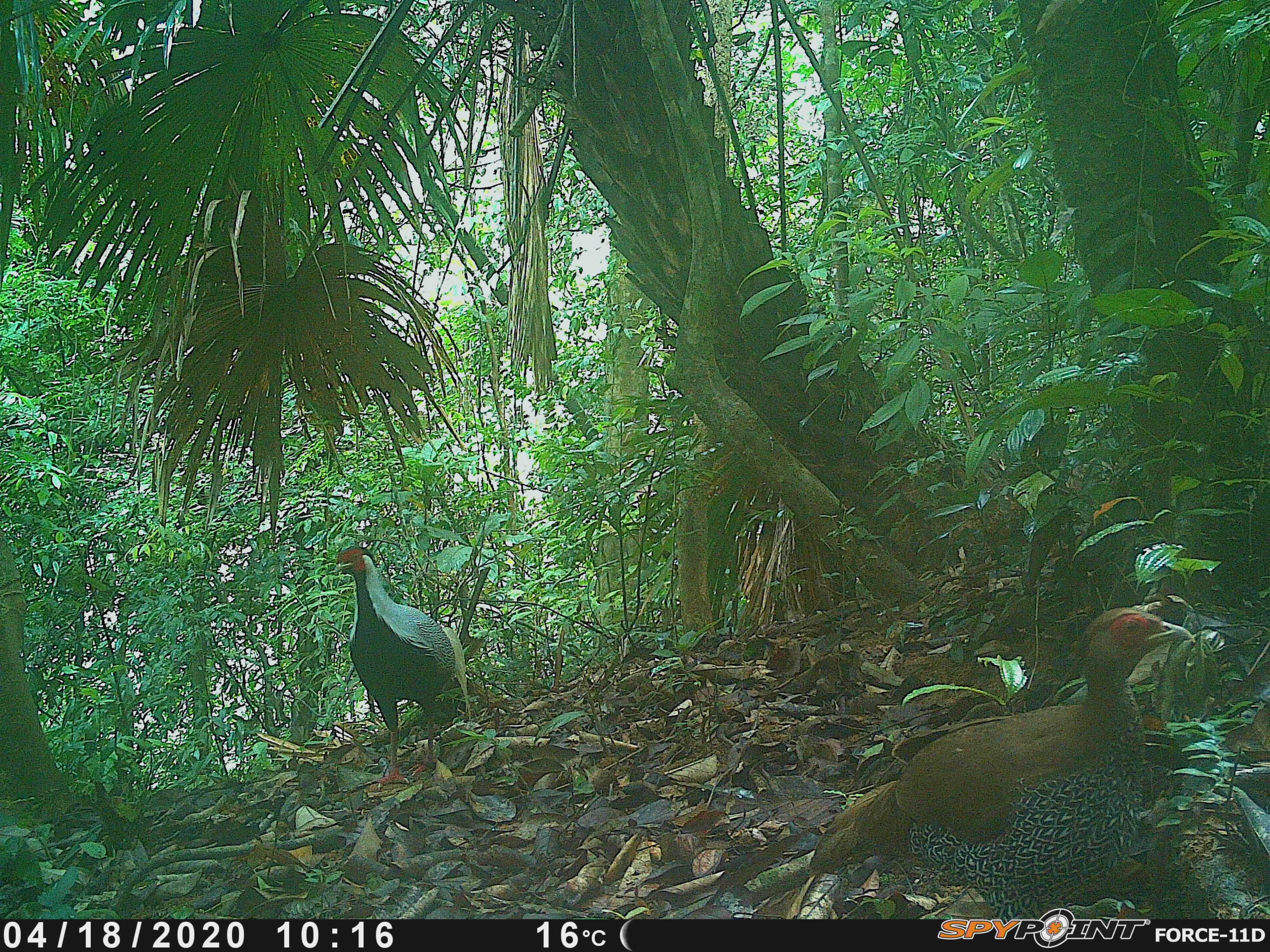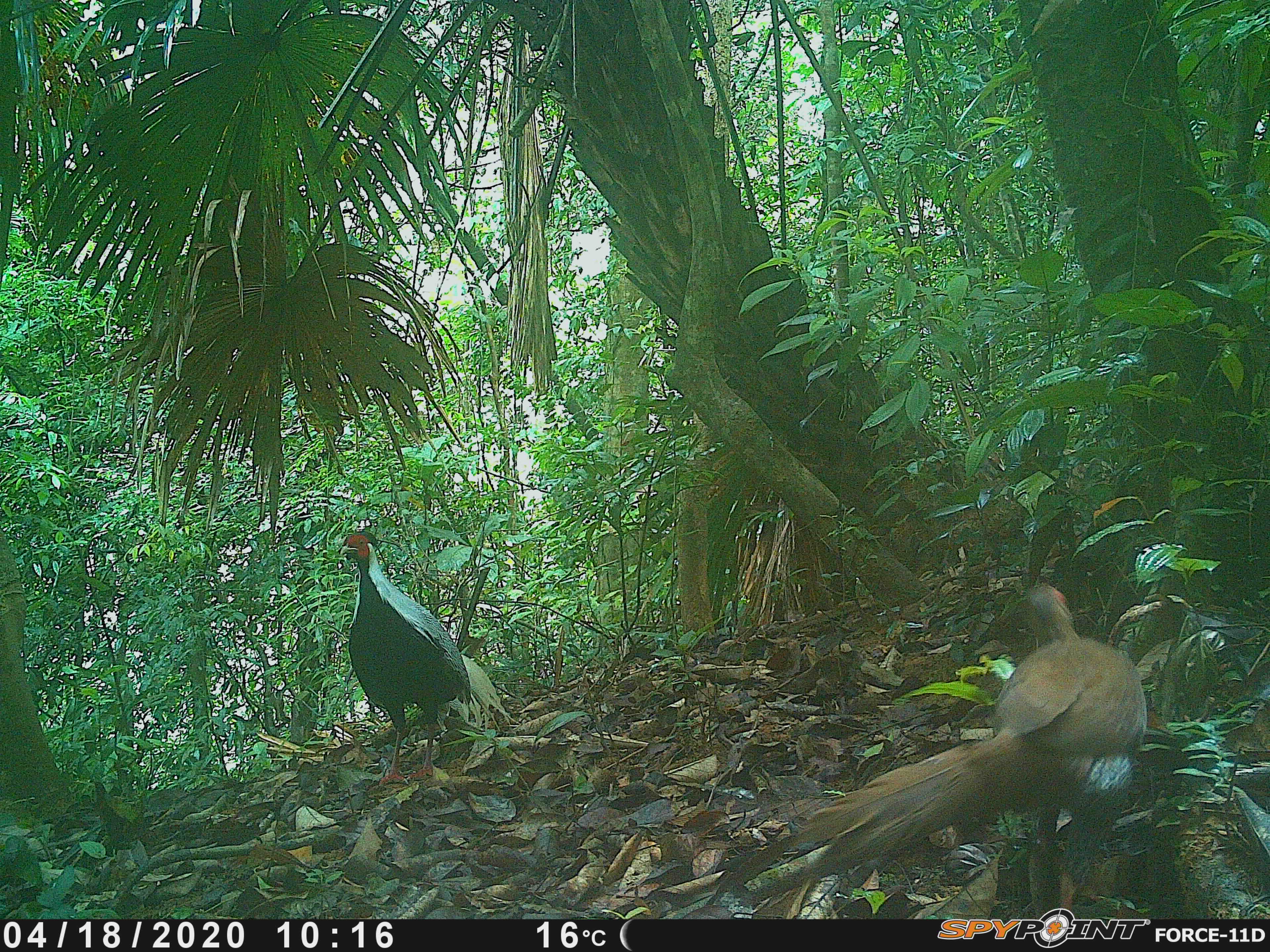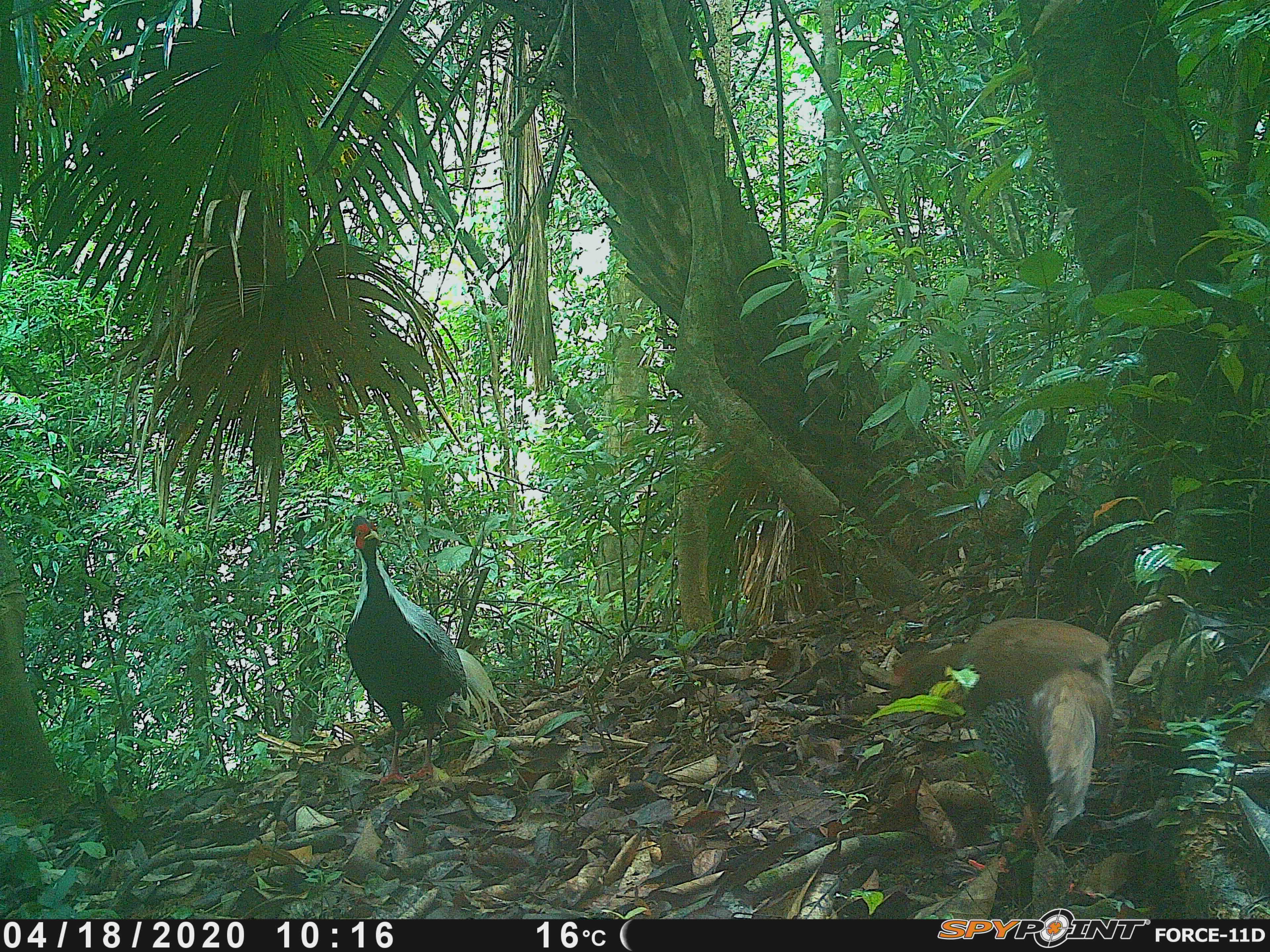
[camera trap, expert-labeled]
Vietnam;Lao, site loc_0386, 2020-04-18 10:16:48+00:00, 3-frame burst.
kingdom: Animalia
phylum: Chordata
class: Aves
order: Galliformes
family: Phasianidae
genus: Lophura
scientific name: Lophura nycthemera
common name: silver pheasant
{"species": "silver pheasant (Lophura nycthemera)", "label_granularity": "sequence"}